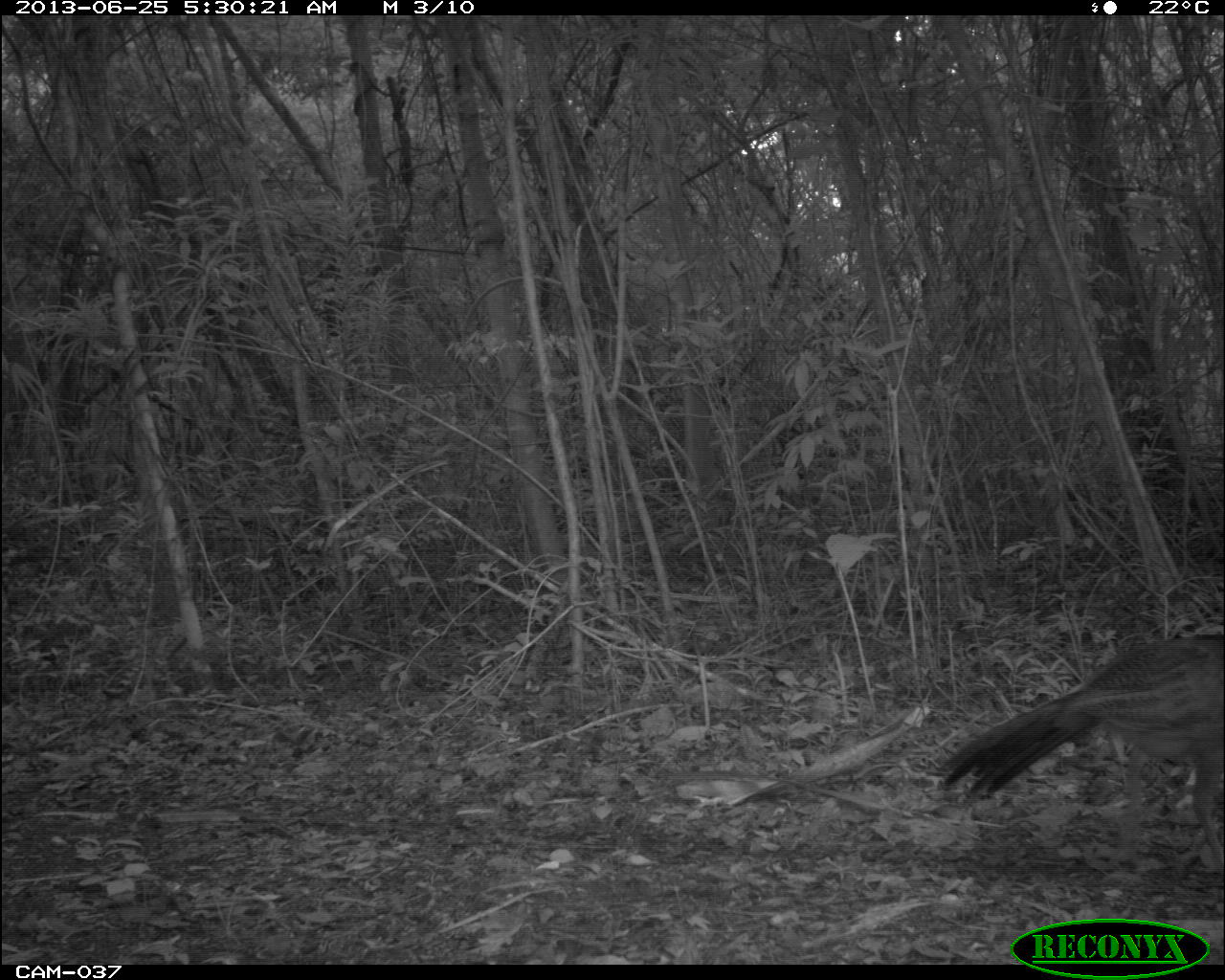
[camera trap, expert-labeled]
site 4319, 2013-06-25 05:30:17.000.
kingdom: Animalia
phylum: Chordata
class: Aves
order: Galliformes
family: Cracidae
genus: Crax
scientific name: Crax rubra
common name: great curassow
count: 1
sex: female